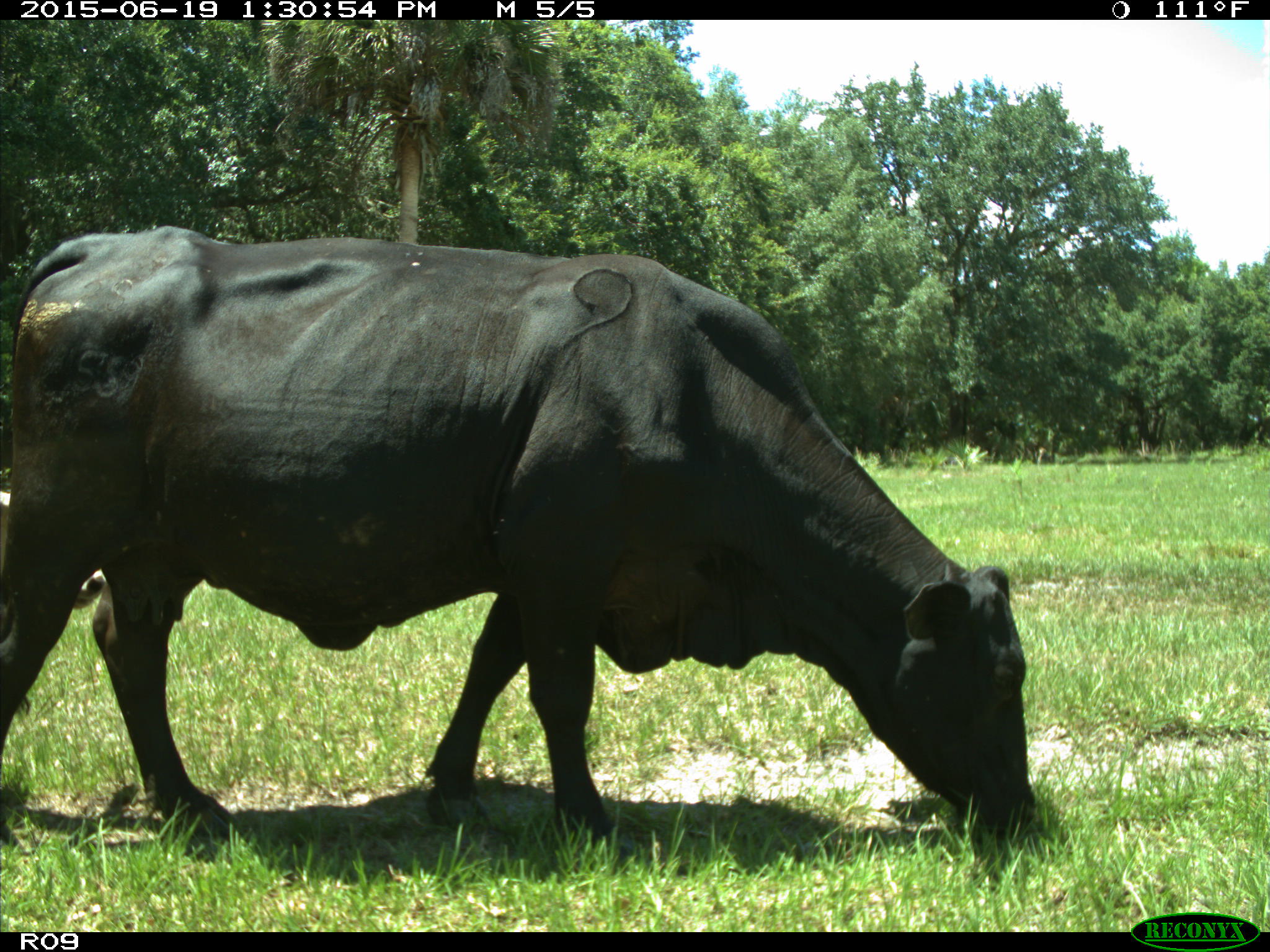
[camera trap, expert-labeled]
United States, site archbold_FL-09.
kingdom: Animalia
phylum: Chordata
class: Mammalia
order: Artiodactyla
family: Bovidae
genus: Bos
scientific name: Bos taurus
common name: domestic cow